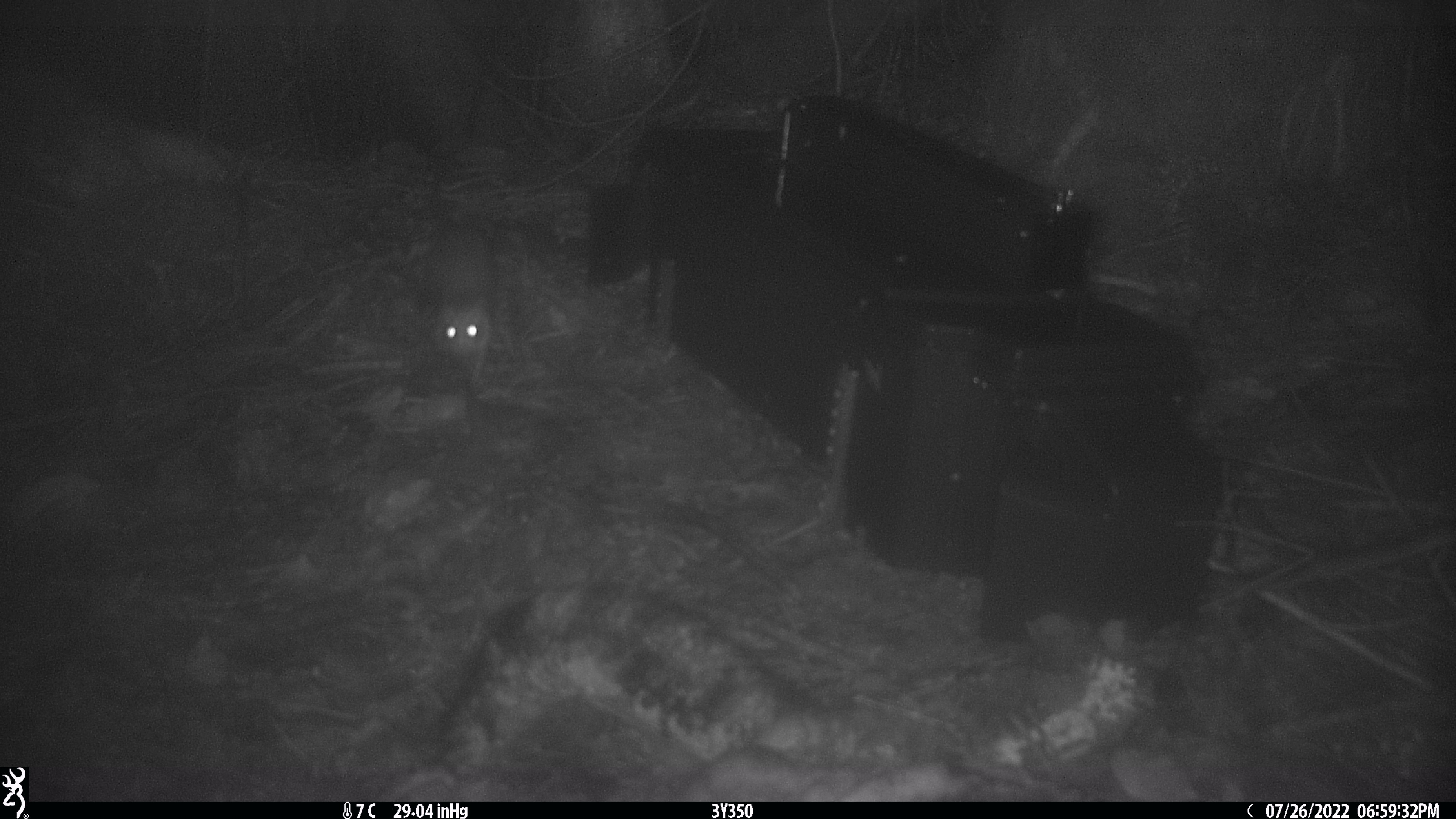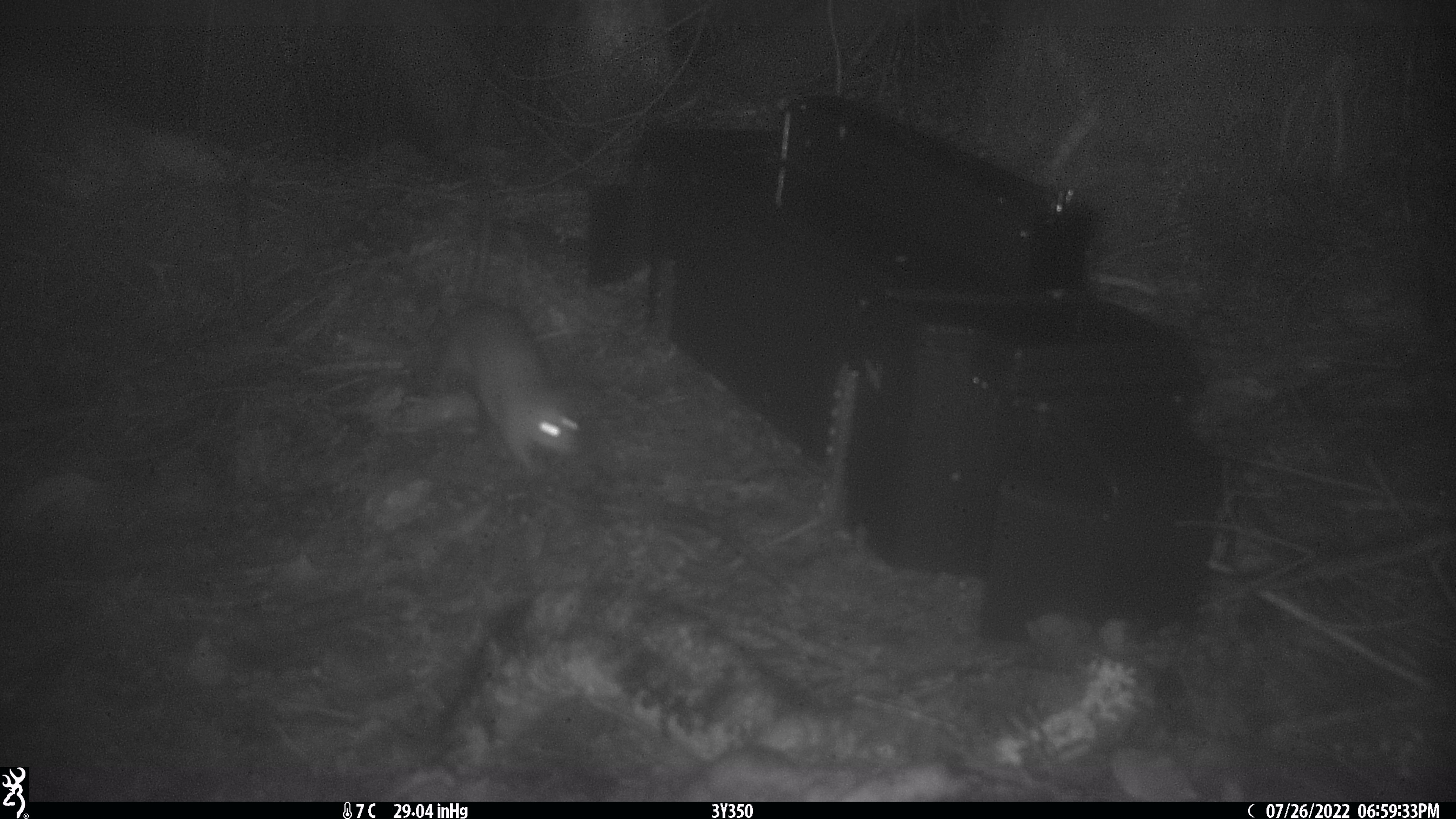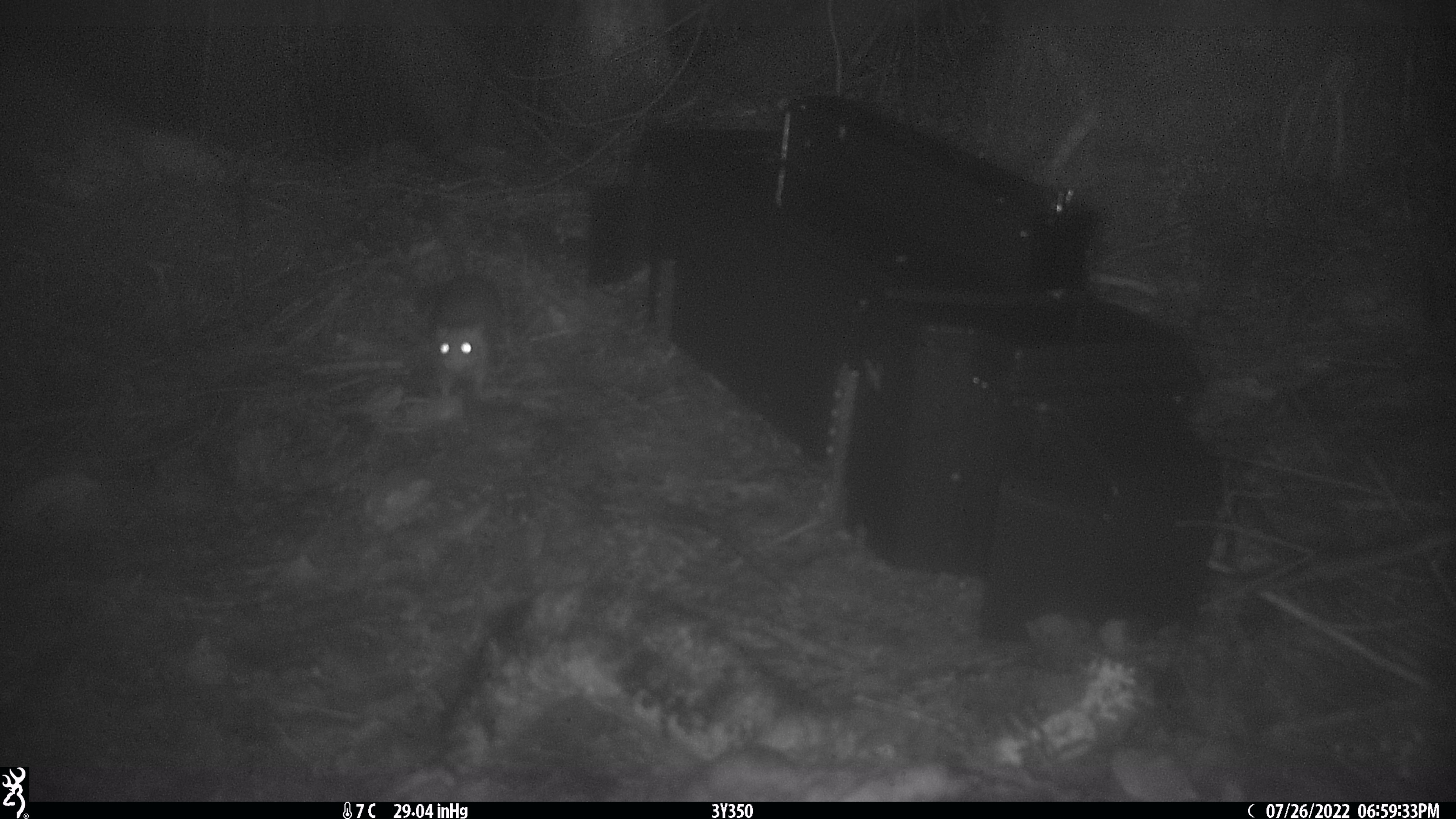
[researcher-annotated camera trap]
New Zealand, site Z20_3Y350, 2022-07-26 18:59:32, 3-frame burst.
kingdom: Animalia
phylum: Chordata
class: Mammalia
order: Rodentia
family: Muridae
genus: Rattus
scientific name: Rattus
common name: rat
Rat (Rattus).